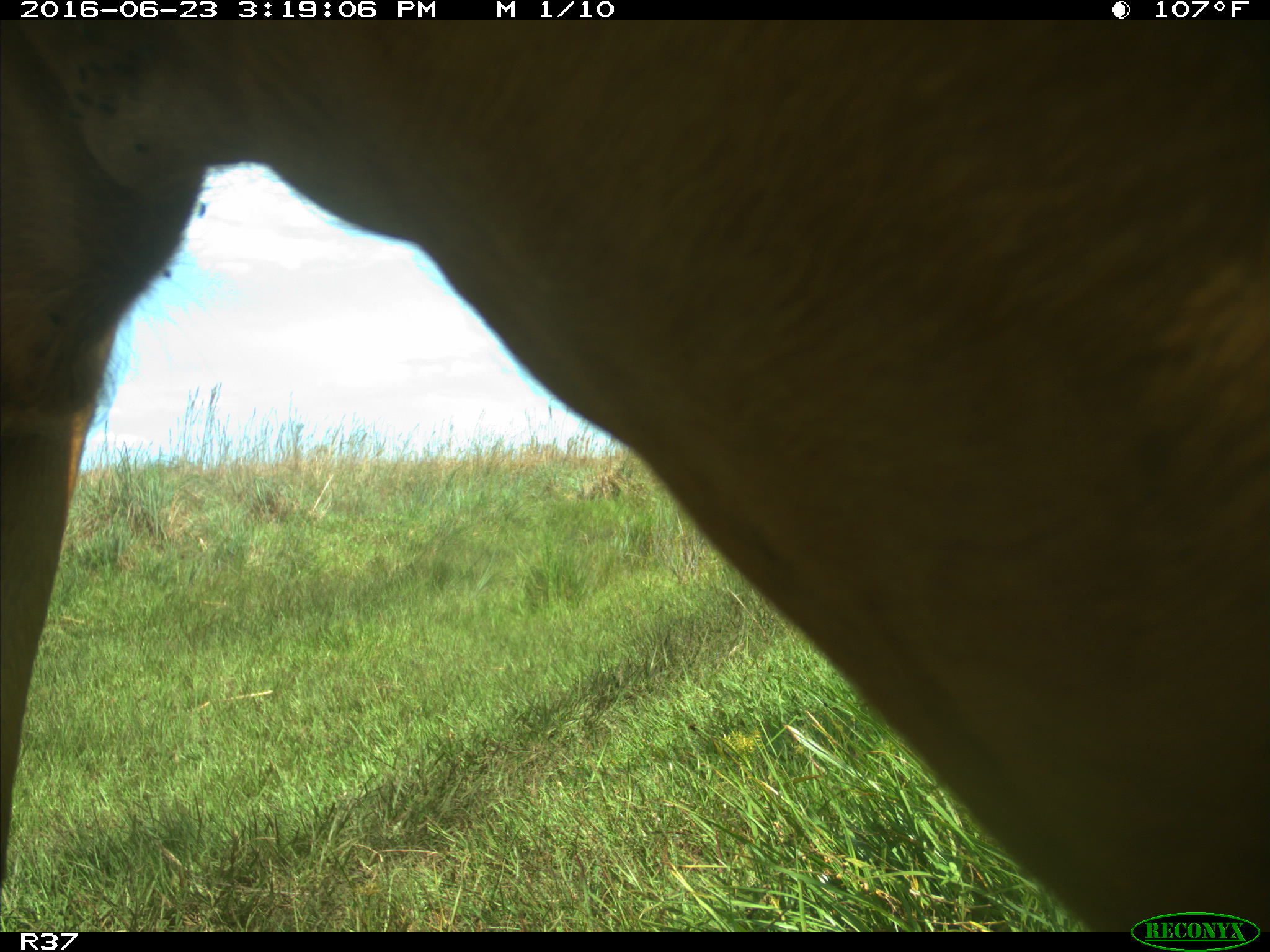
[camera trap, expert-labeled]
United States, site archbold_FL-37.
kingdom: Animalia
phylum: Chordata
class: Mammalia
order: Artiodactyla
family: Bovidae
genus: Bos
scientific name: Bos taurus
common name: domestic cow